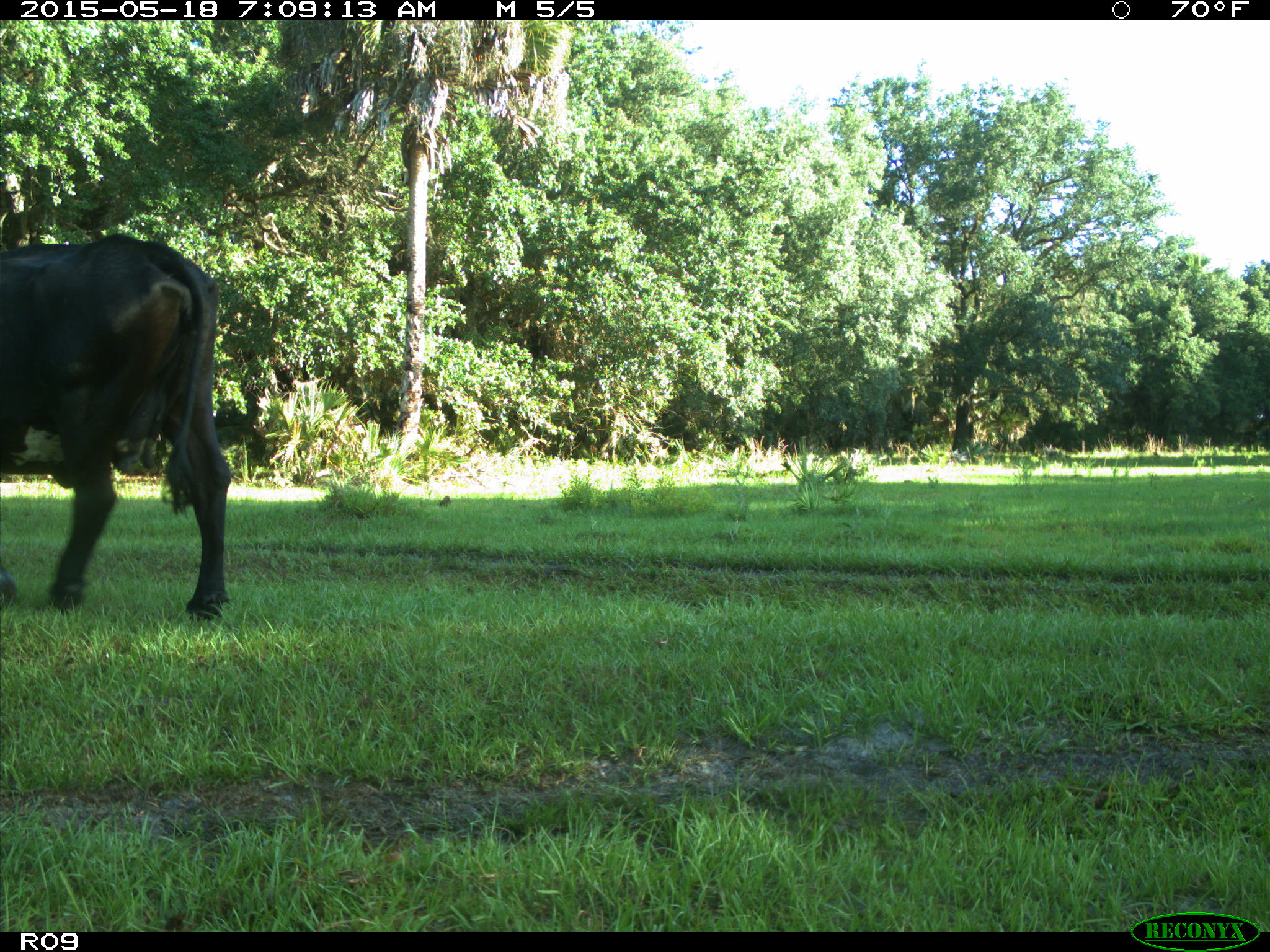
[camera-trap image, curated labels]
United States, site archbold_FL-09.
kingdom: Animalia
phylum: Chordata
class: Mammalia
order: Artiodactyla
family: Bovidae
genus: Bos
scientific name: Bos taurus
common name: domestic cow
Bos taurus (domestic cow).